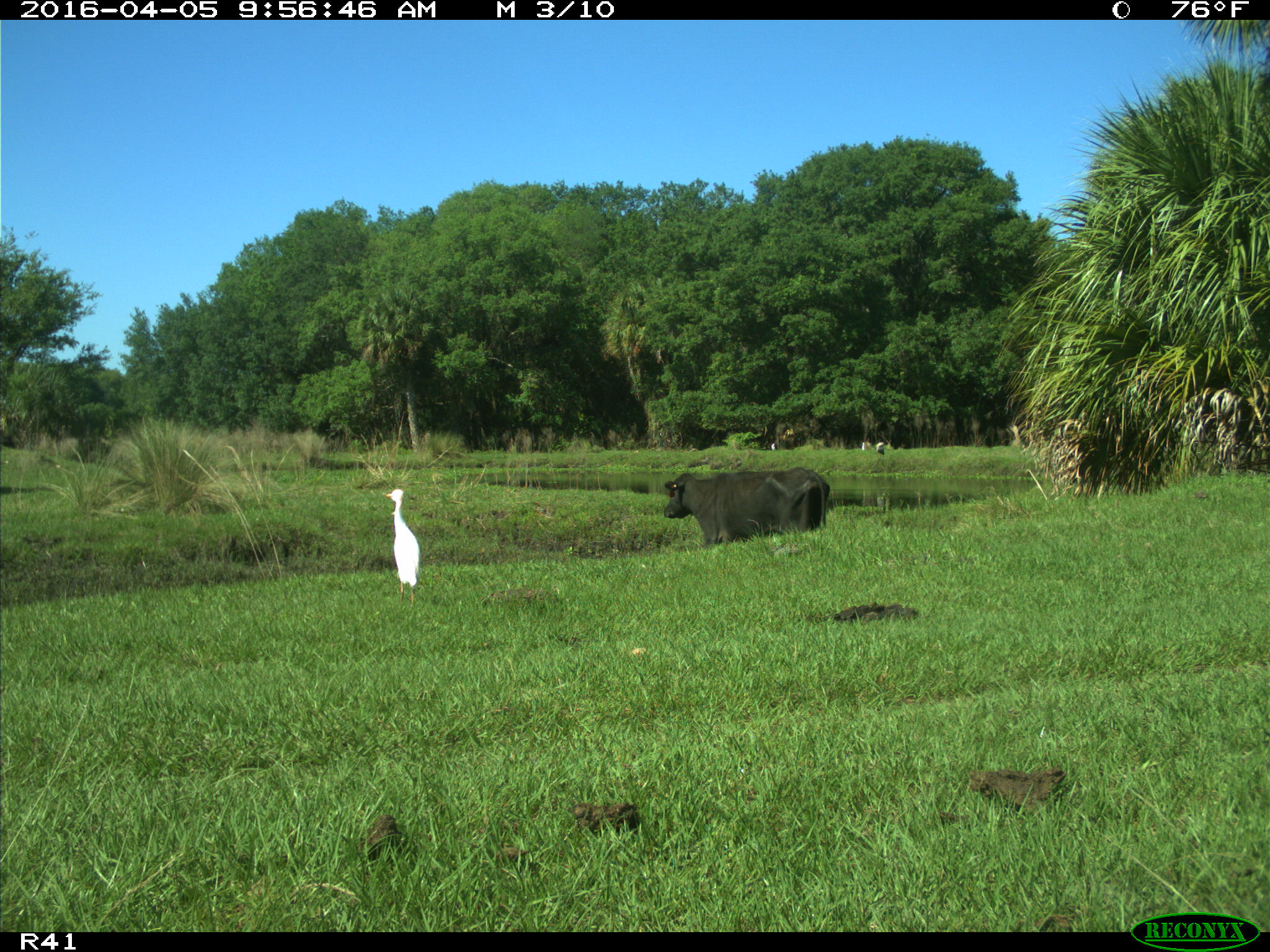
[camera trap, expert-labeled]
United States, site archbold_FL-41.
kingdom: Animalia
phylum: Chordata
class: Mammalia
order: Artiodactyla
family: Bovidae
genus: Bos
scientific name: Bos taurus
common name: domestic cow